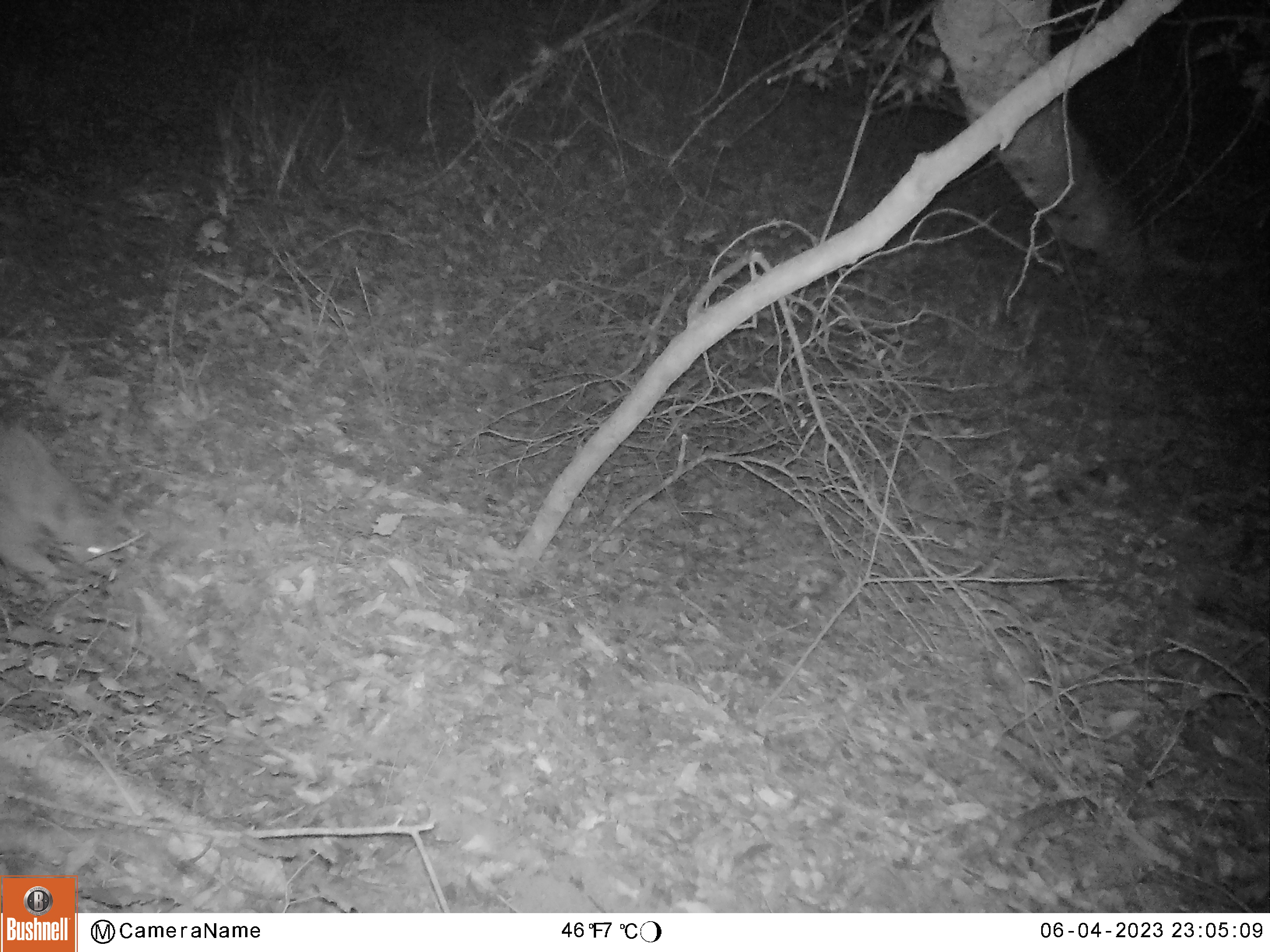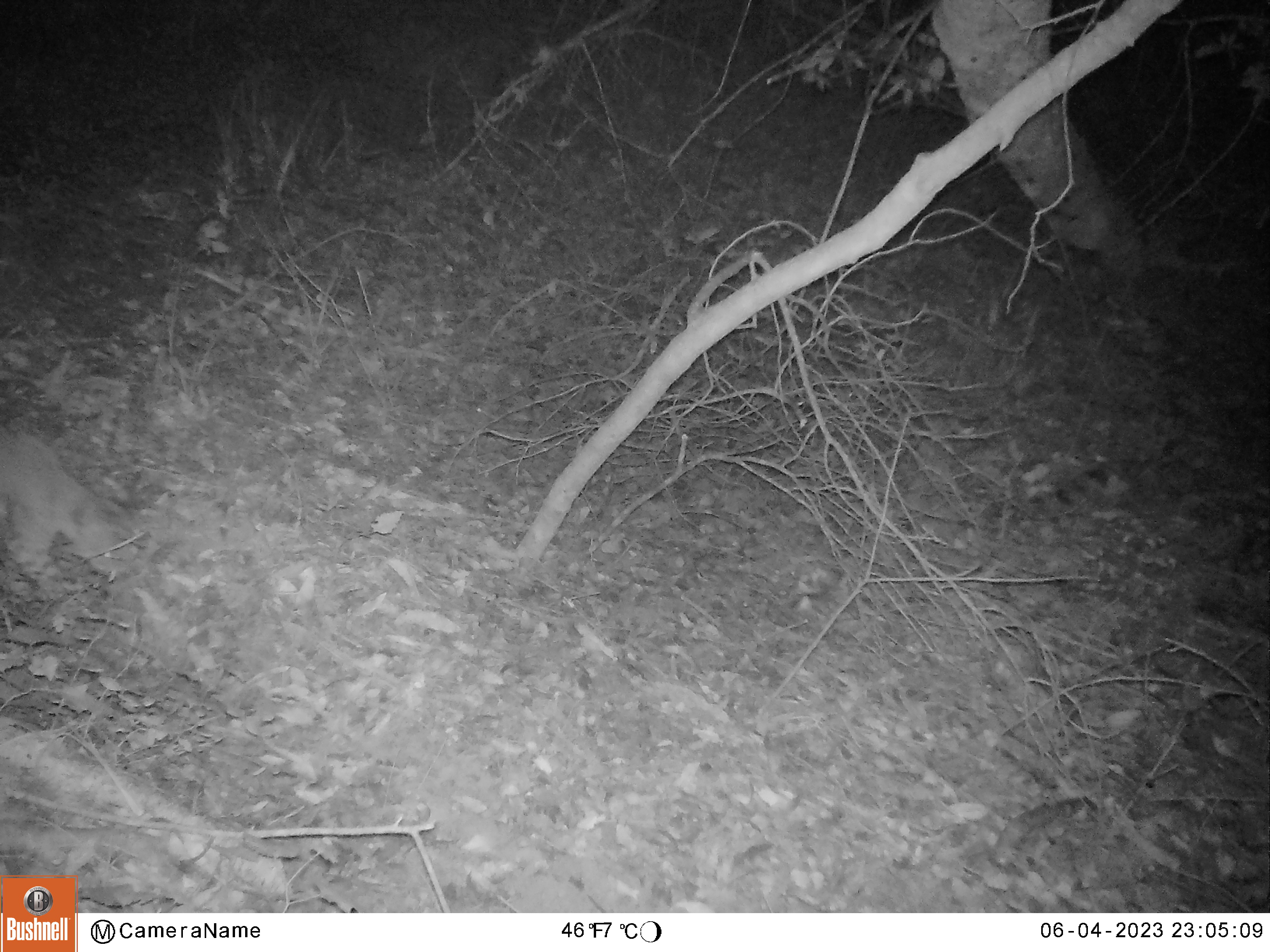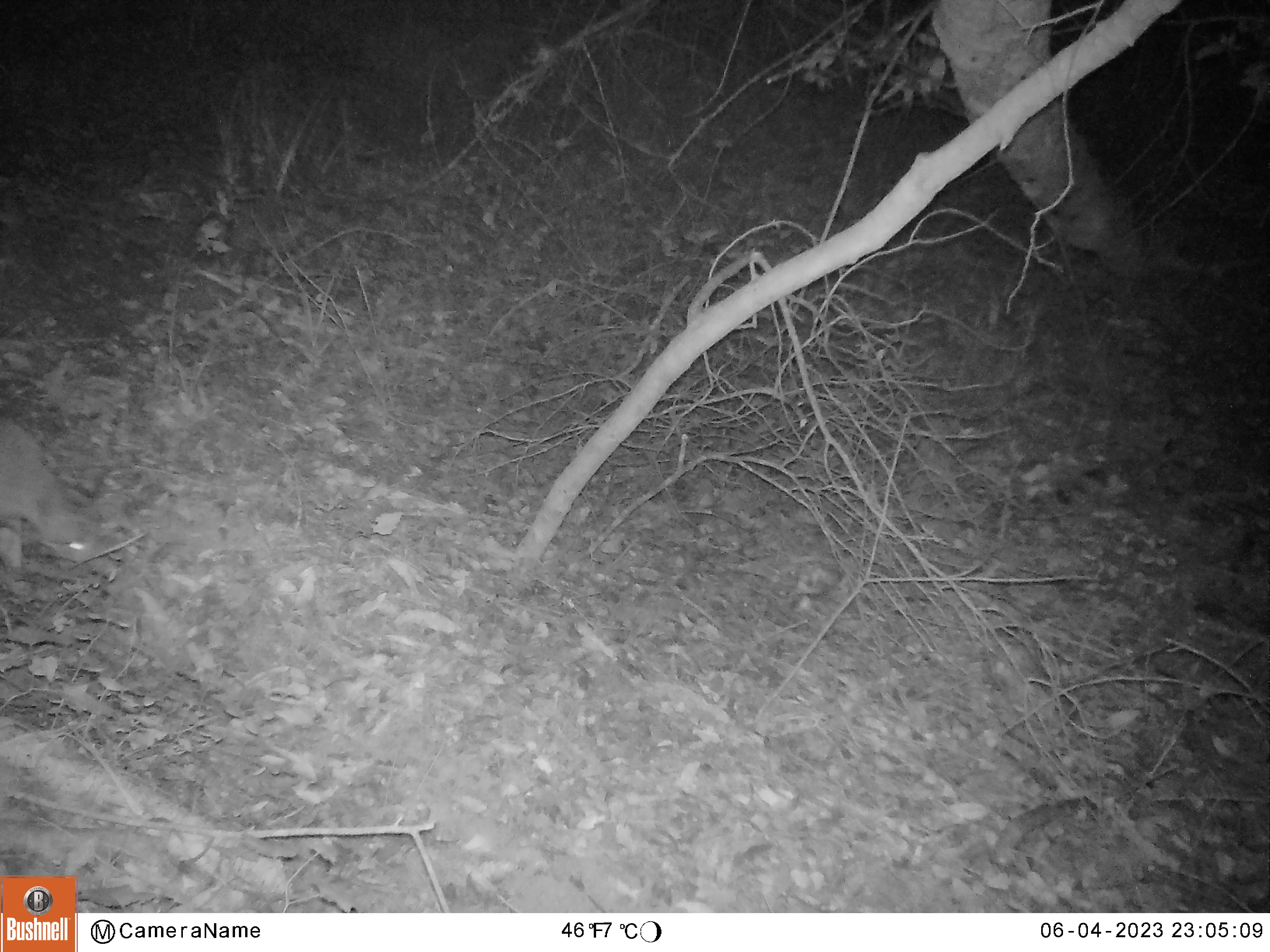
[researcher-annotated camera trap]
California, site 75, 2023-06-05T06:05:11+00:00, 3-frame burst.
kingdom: Animalia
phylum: Chordata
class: Mammalia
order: Carnivora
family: Felidae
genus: Lynx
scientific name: Lynx rufus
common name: bobcat